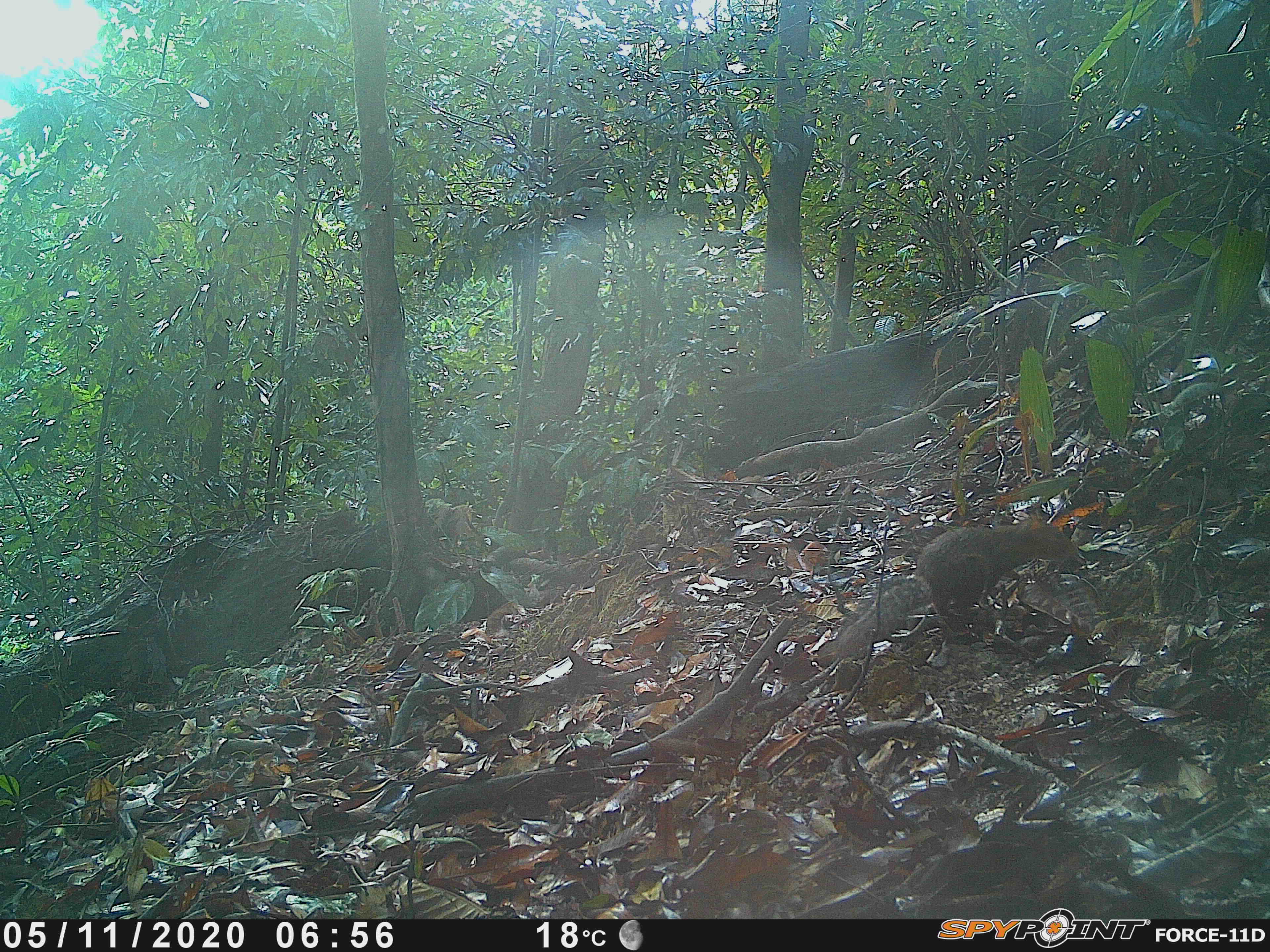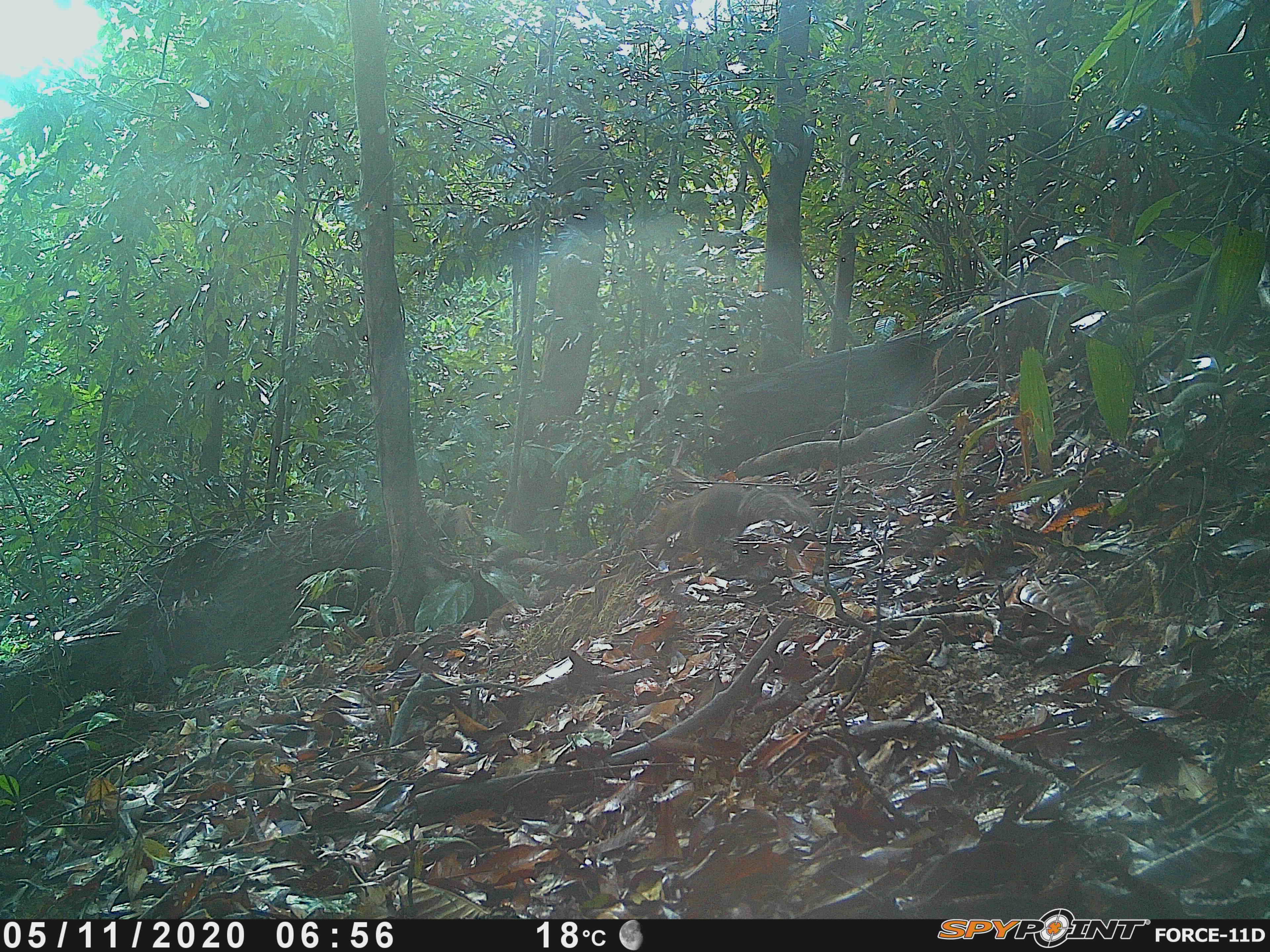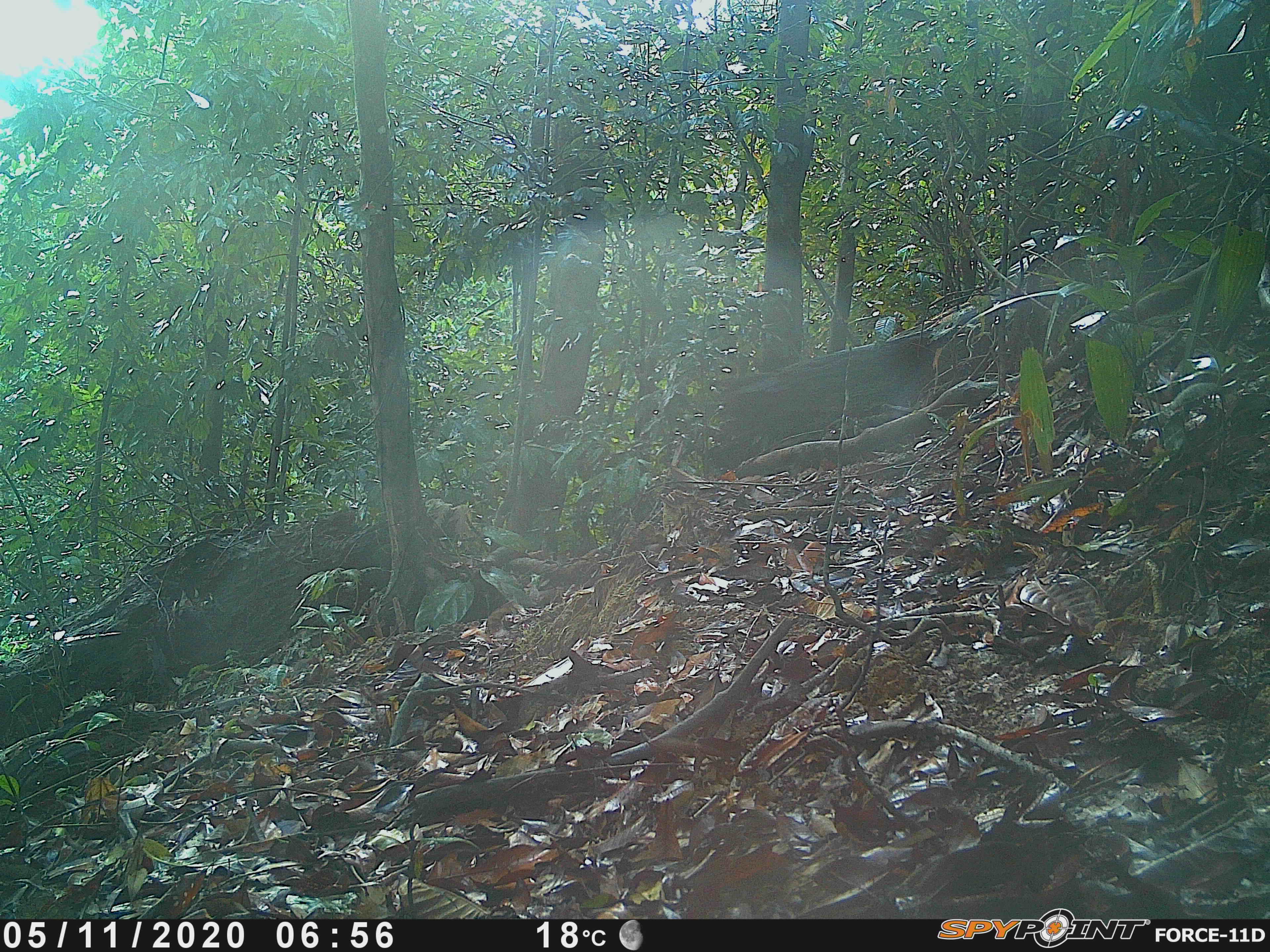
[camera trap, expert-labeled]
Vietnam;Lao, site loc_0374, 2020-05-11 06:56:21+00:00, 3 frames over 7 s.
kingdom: Animalia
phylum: Chordata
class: Mammalia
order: Rodentia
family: Sciuridae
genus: Dremomys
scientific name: Dremomys rufigenis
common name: red-cheeked squirrel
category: red cheeked squirrel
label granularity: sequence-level